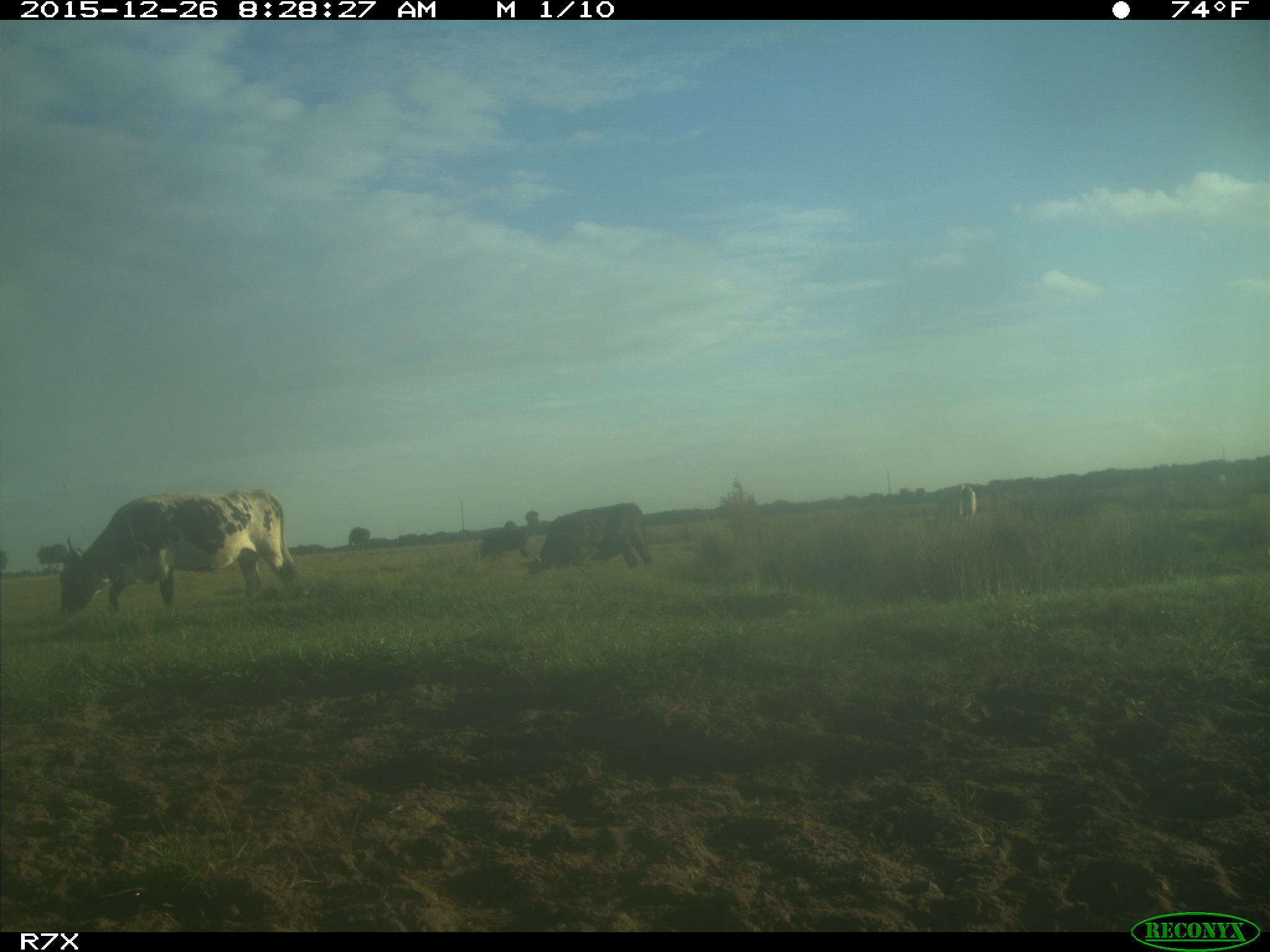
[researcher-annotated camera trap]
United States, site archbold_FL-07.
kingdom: Animalia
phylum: Chordata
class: Mammalia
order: Artiodactyla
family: Bovidae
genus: Bos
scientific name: Bos taurus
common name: domestic cow